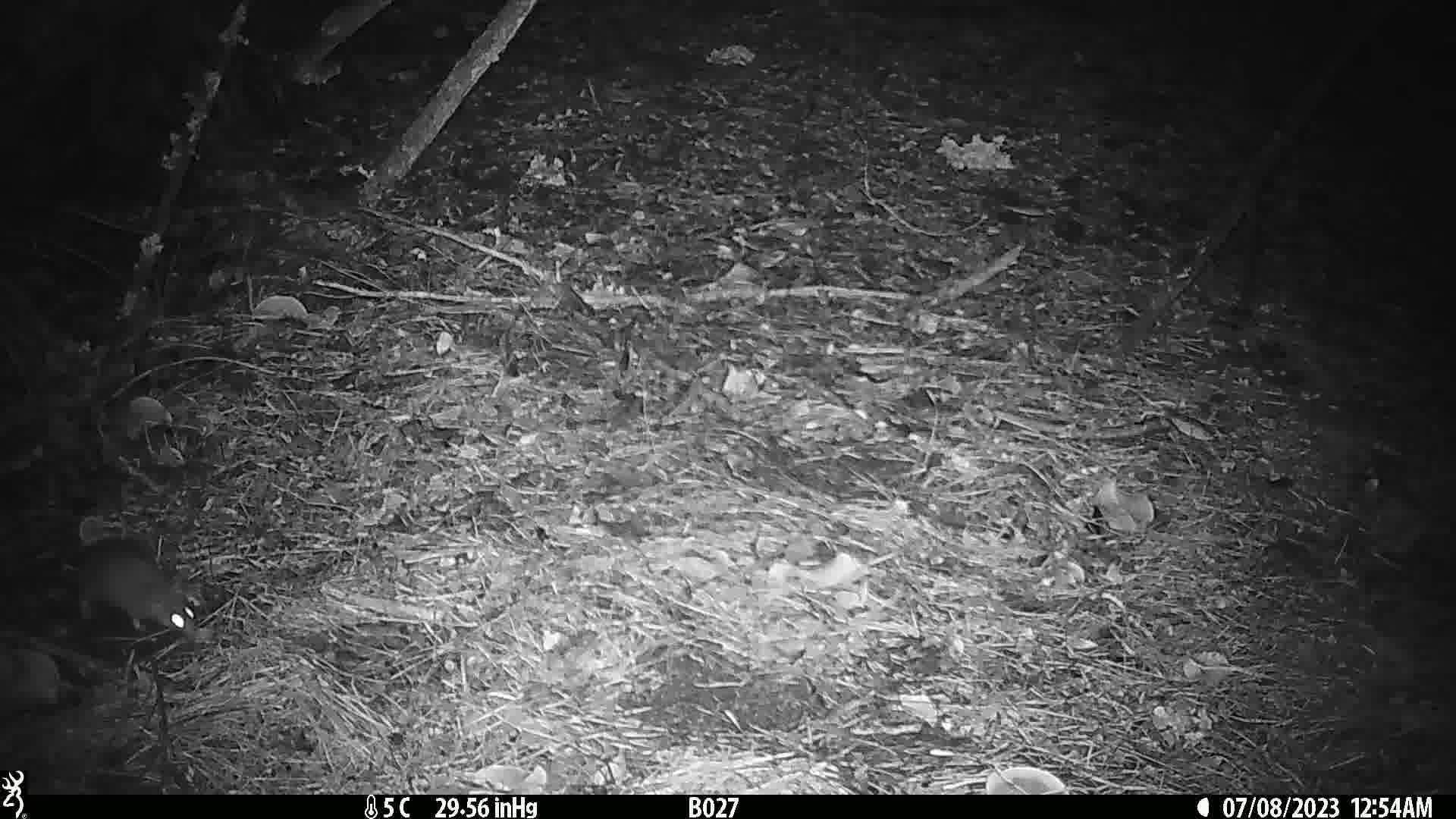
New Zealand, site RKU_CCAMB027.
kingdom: Animalia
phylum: Chordata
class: Mammalia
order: Rodentia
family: Muridae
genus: Rattus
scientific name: Rattus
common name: rat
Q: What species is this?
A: Rat (Rattus).